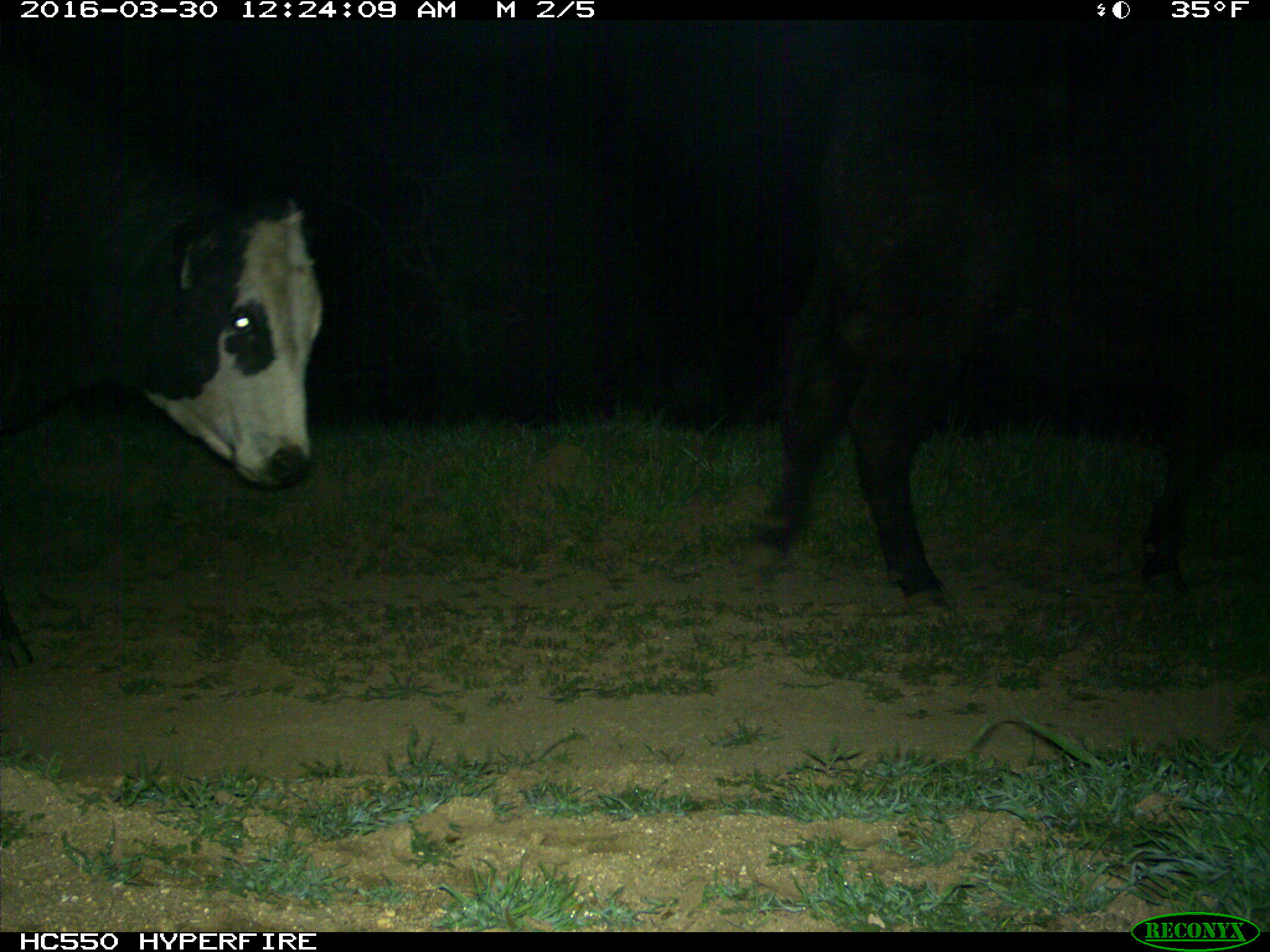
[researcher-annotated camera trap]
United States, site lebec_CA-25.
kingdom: Animalia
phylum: Chordata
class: Mammalia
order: Artiodactyla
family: Bovidae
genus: Bos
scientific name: Bos taurus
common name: domestic cow